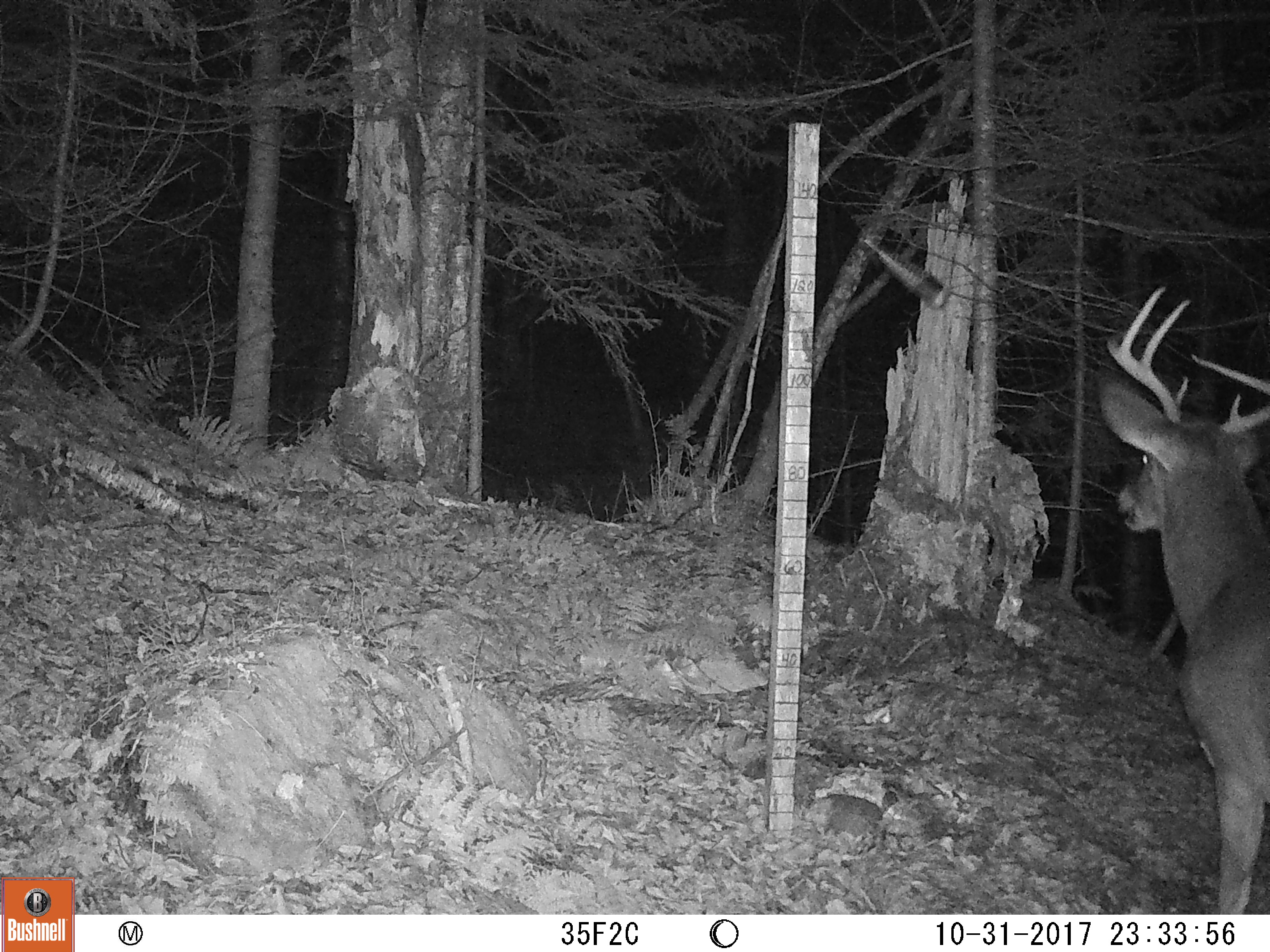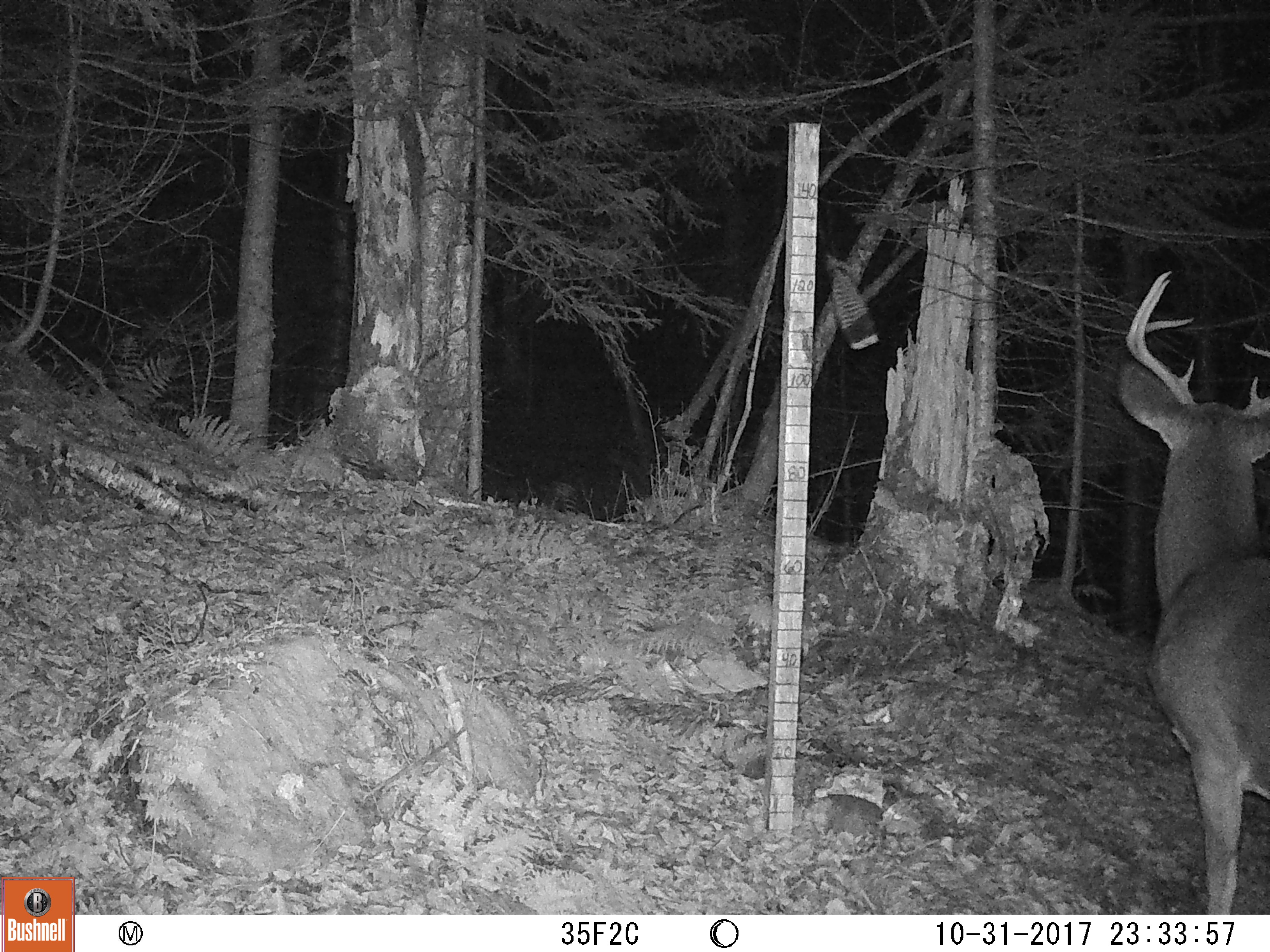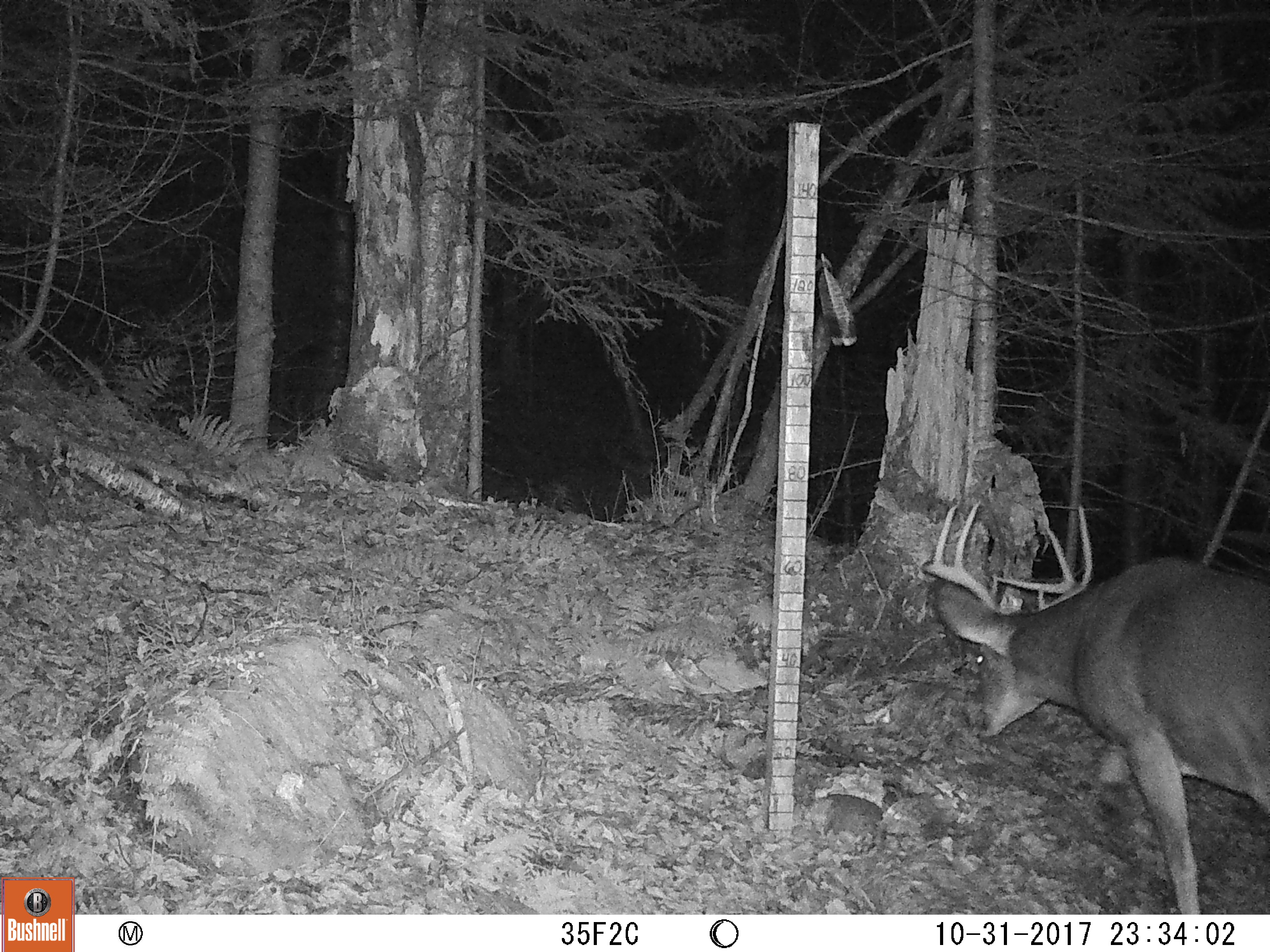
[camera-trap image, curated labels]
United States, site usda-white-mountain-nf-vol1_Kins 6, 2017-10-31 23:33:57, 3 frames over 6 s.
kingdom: Animalia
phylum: Chordata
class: Mammalia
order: Artiodactyla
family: Cervidae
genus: Odocoileus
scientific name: Odocoileus virginianus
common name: white-tailed deer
White-tailed deer (Odocoileus virginianus).